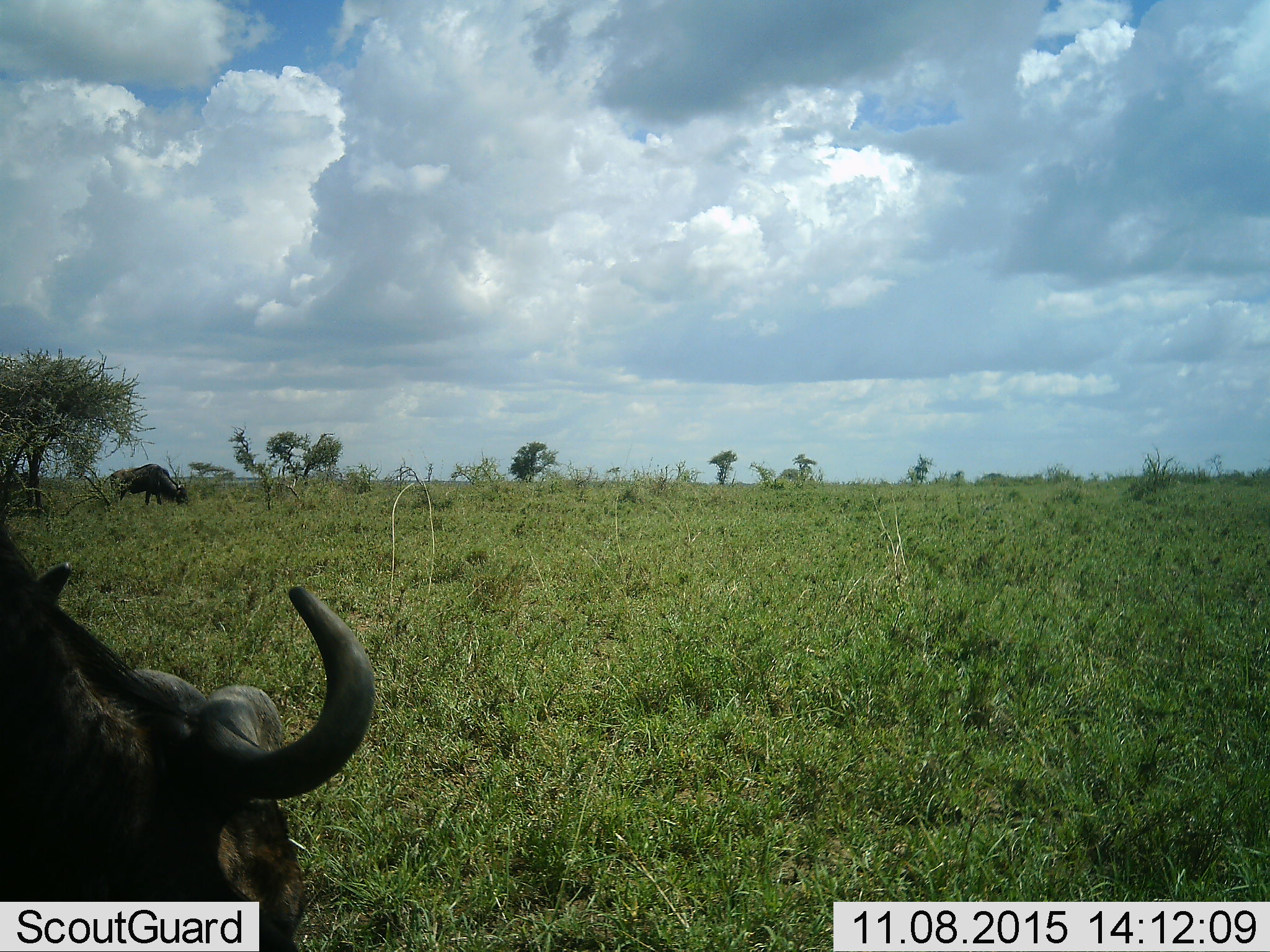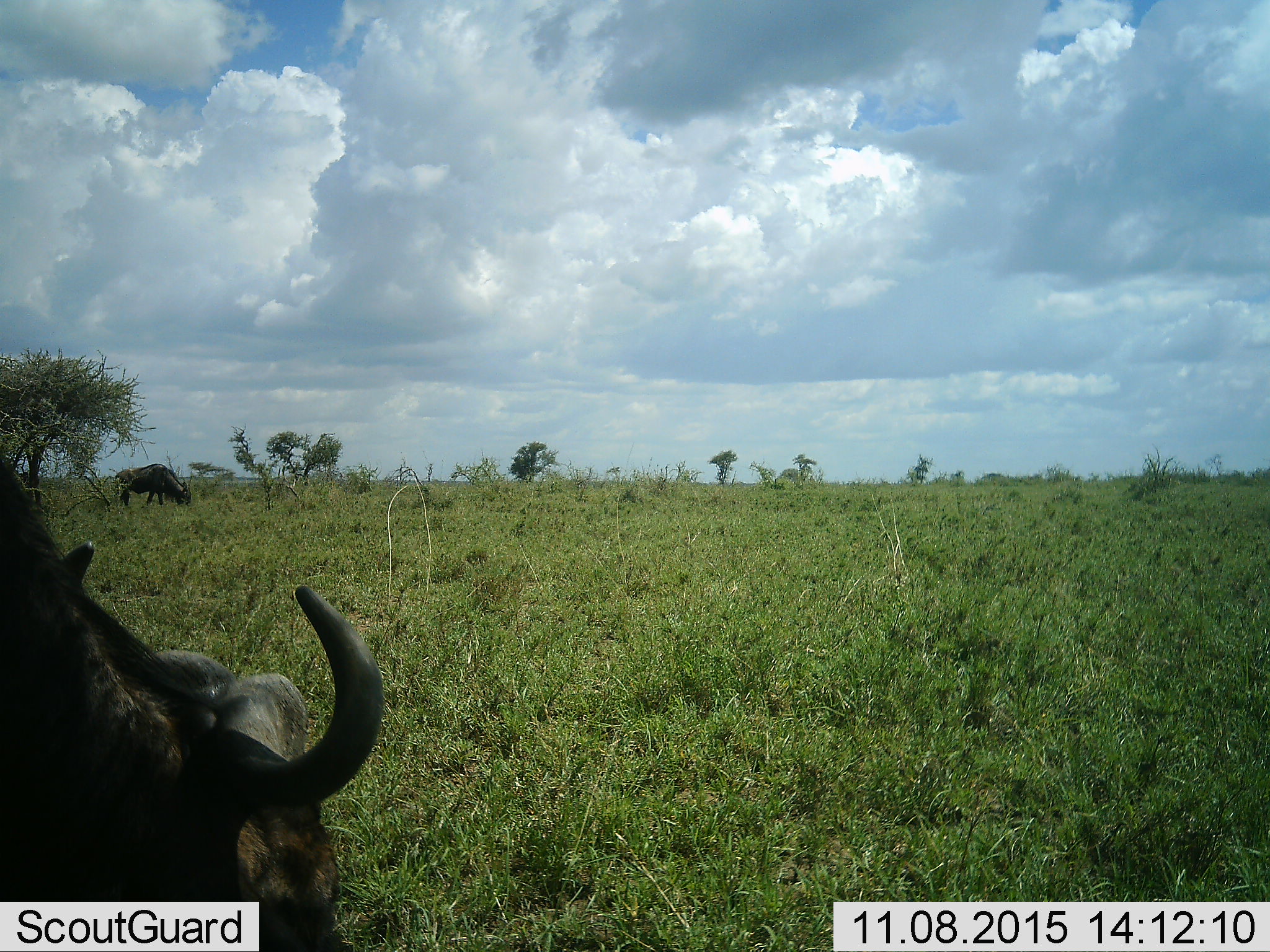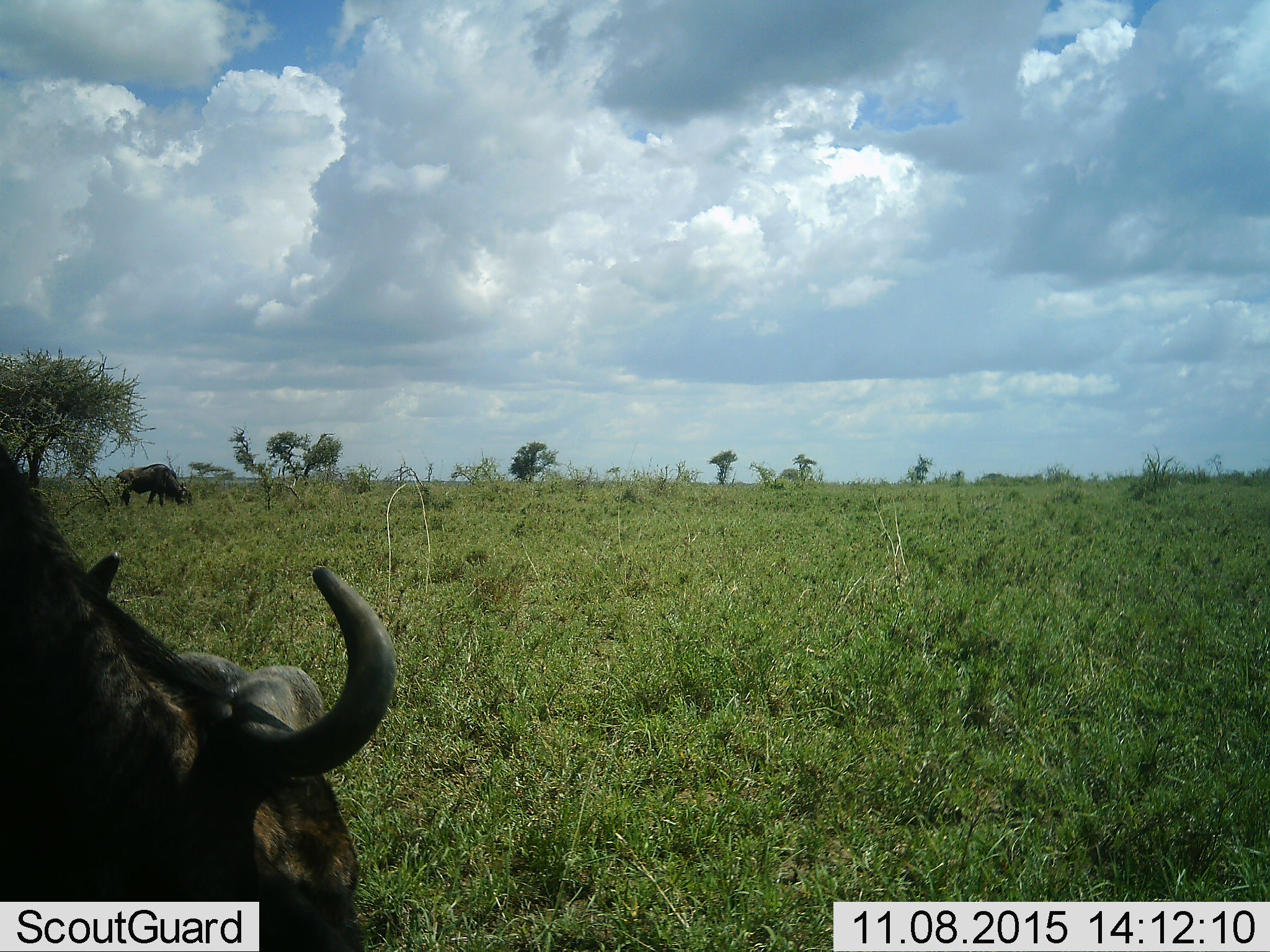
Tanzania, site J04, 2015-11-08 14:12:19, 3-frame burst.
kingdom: Animalia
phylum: Chordata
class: Mammalia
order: Artiodactyla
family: Bovidae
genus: Connochaetes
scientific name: Connochaetes taurinus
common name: blue wildebeest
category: wildebeest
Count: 2.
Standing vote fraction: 50%.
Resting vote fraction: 0%.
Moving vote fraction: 0%.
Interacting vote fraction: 0%.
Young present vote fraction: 0%.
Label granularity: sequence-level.